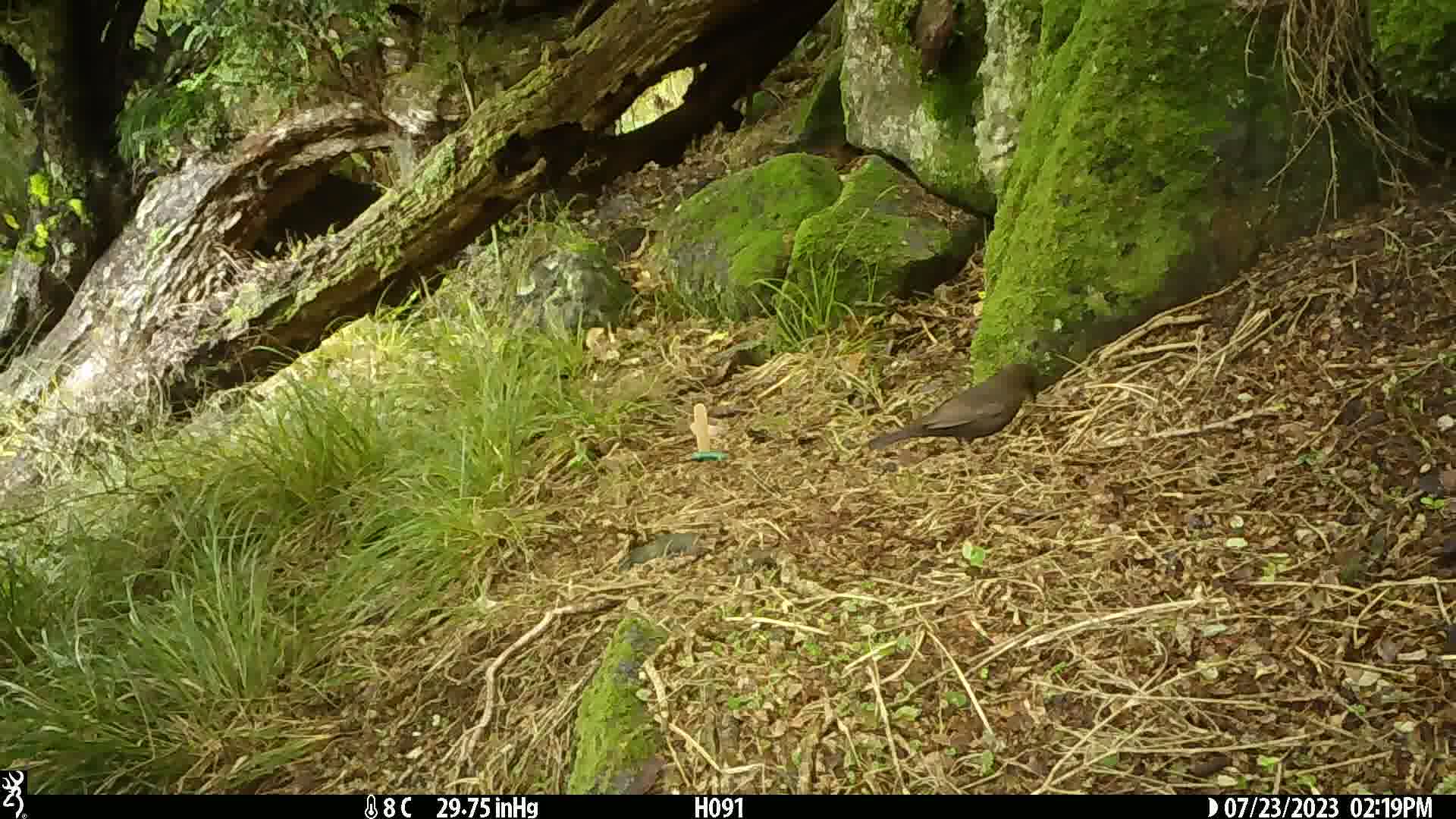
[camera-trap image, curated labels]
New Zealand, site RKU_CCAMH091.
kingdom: Animalia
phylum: Chordata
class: Aves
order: Passeriformes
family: Turdidae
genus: Turdus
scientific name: Turdus merula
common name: eurasian blackbird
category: blackbird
Blackbird (eurasian blackbird) (Turdus merula).